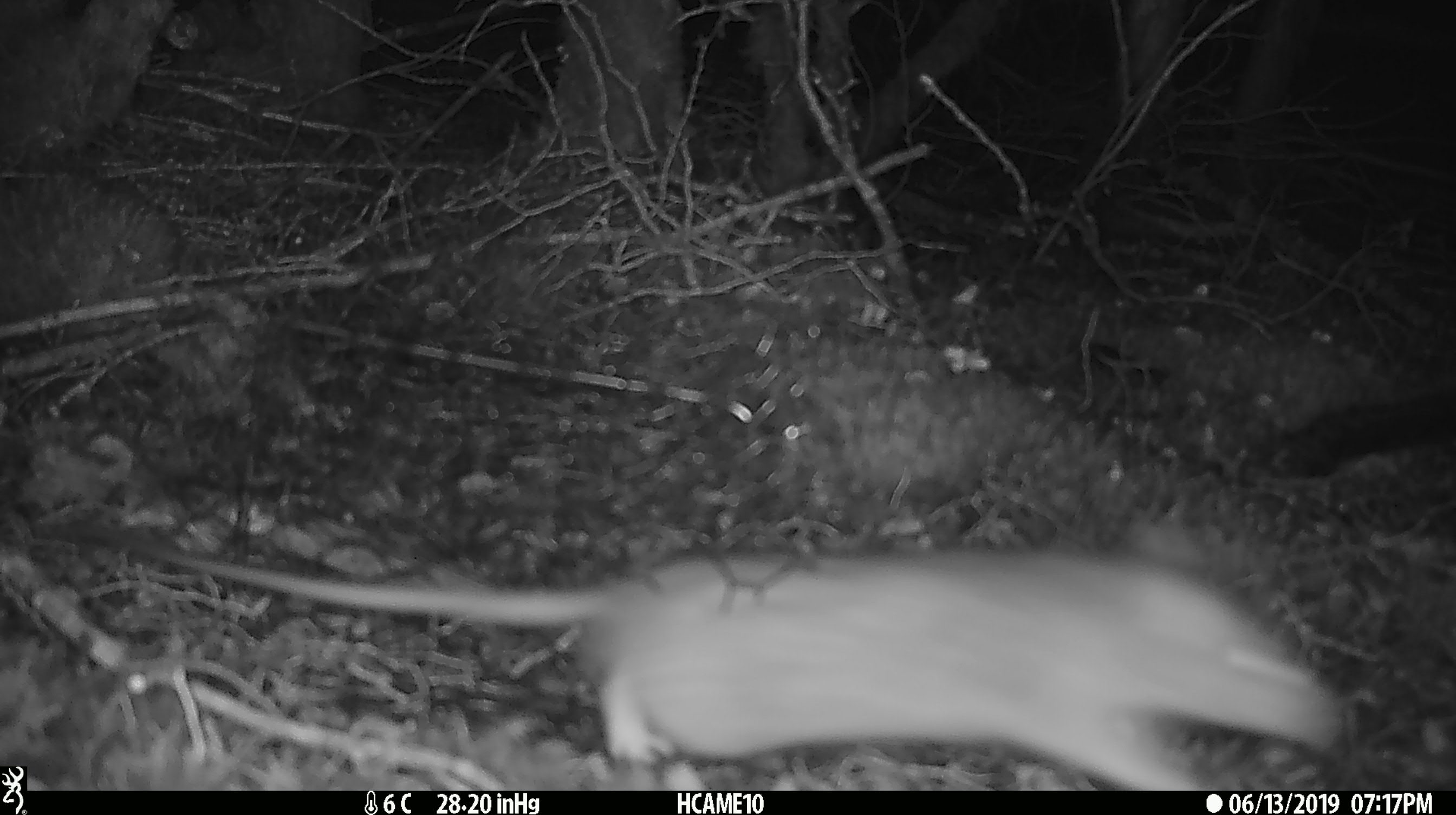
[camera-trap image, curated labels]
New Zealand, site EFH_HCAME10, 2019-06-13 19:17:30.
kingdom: Animalia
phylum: Chordata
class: Mammalia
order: Rodentia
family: Muridae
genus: Rattus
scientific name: Rattus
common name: rat